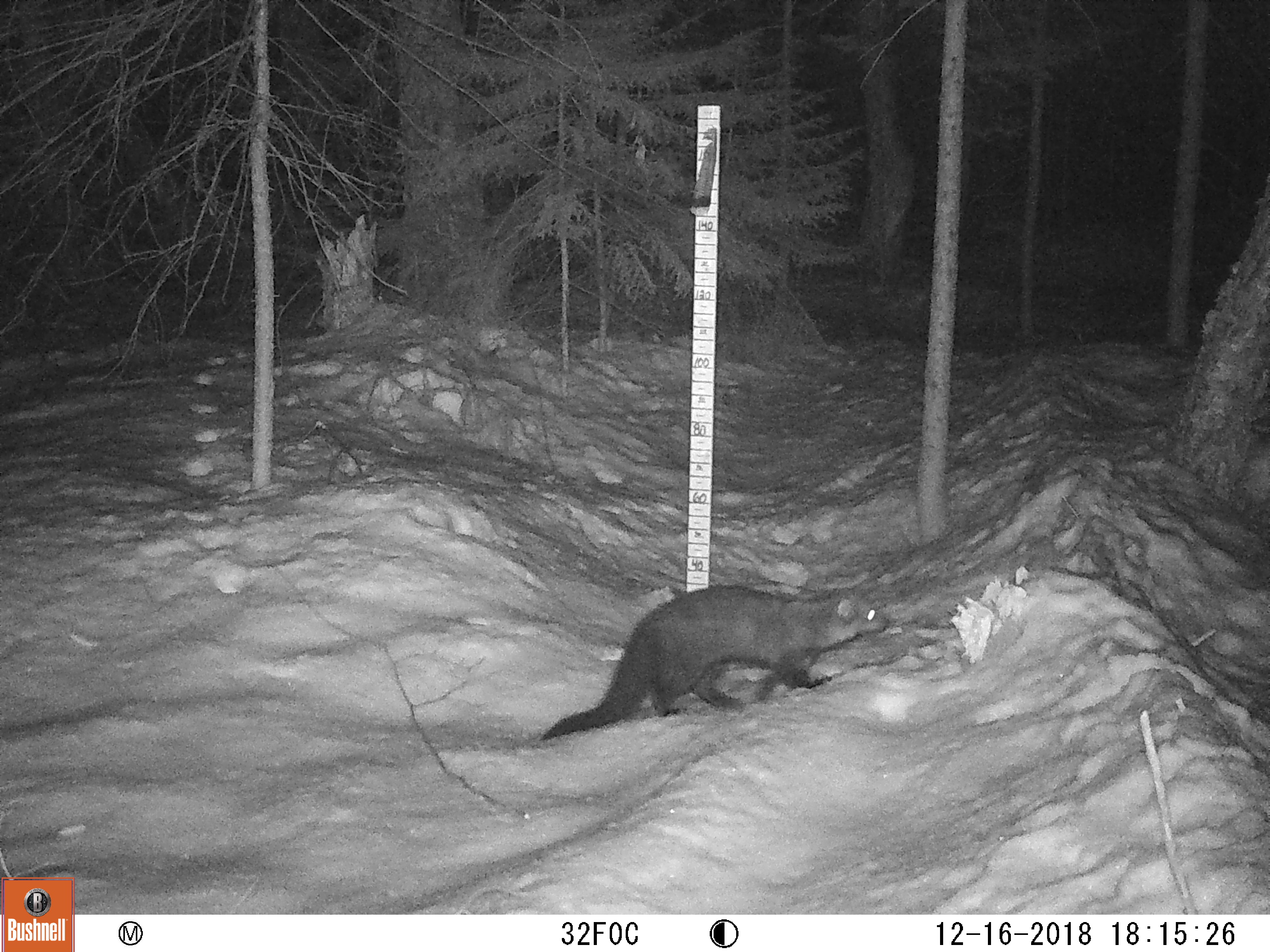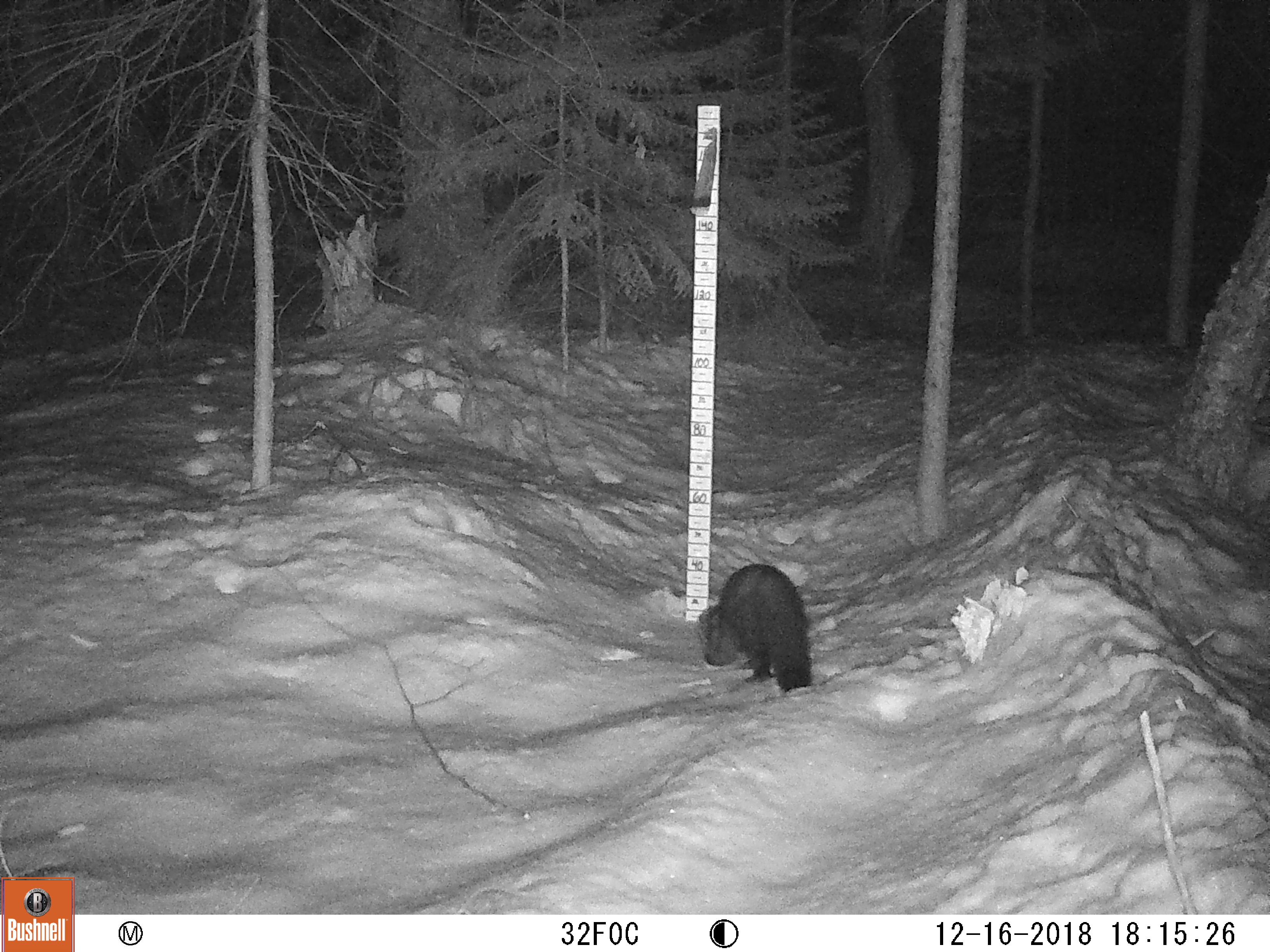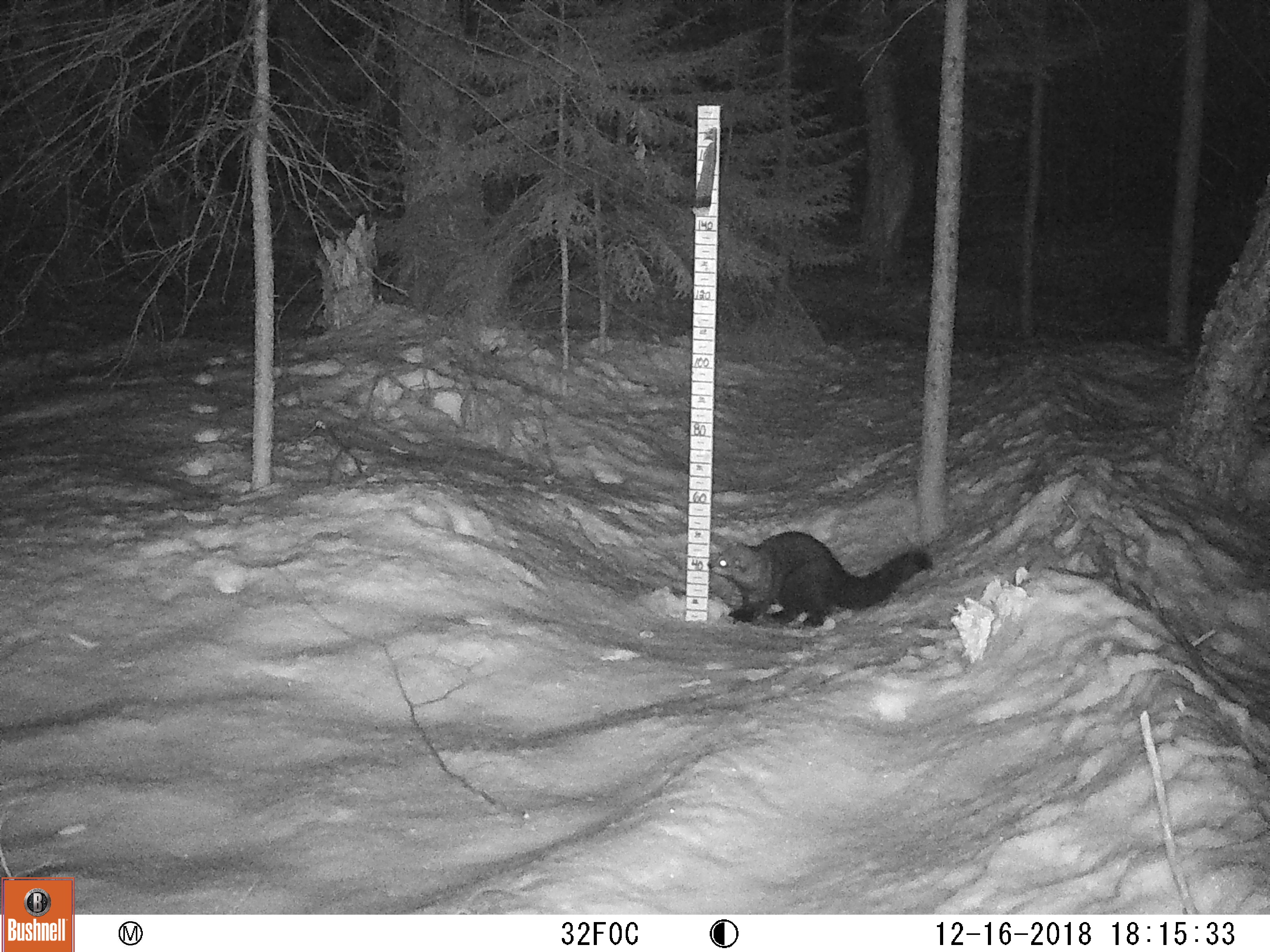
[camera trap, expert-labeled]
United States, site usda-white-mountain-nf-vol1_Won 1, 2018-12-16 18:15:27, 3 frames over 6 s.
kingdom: Animalia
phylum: Chordata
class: Mammalia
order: Carnivora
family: Mustelidae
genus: Pekania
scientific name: Pekania pennanti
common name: fisher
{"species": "fisher (Pekania pennanti)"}